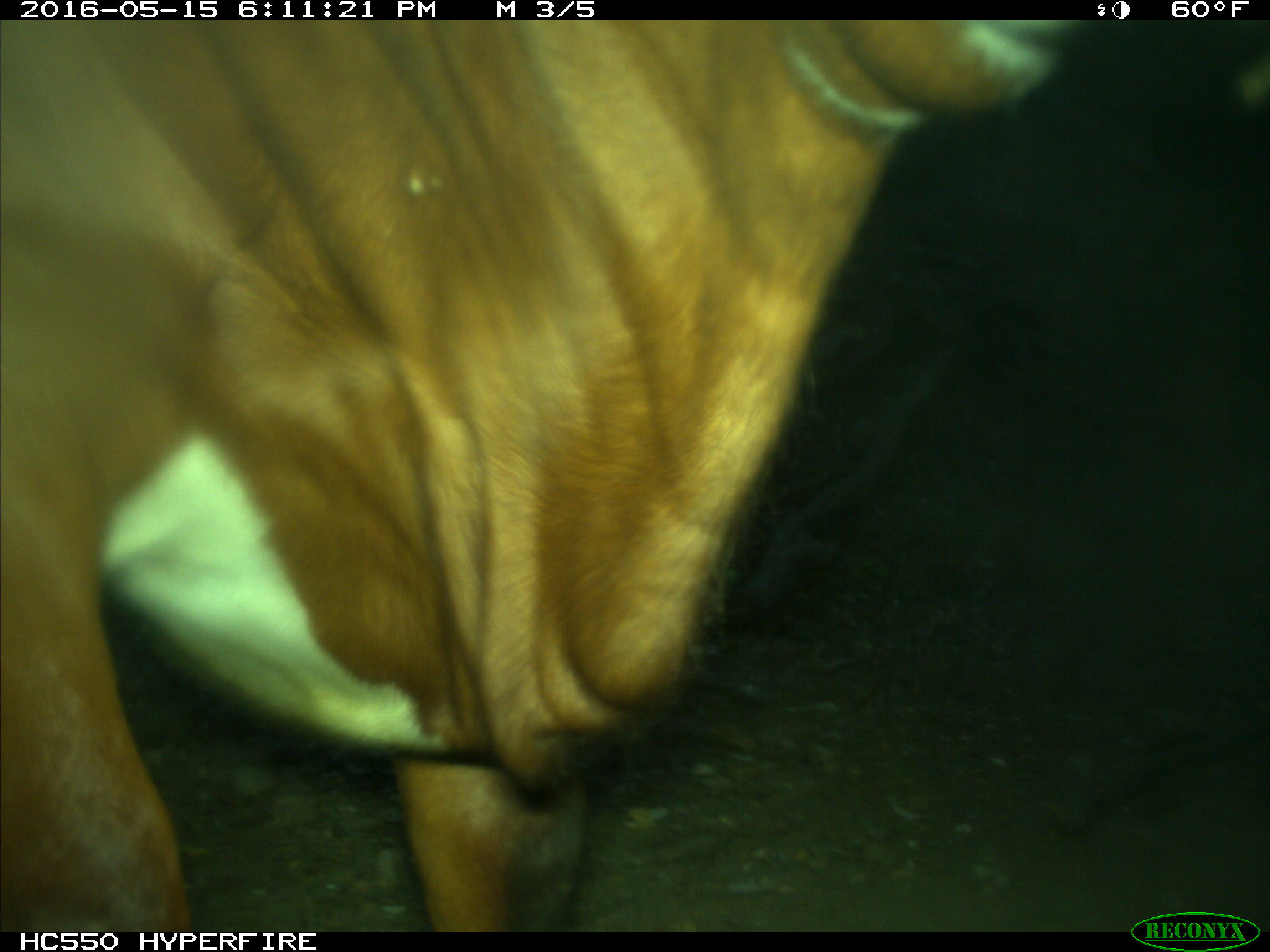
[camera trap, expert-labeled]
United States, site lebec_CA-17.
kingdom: Animalia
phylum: Chordata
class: Mammalia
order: Artiodactyla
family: Bovidae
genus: Bos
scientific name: Bos taurus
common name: domestic cow